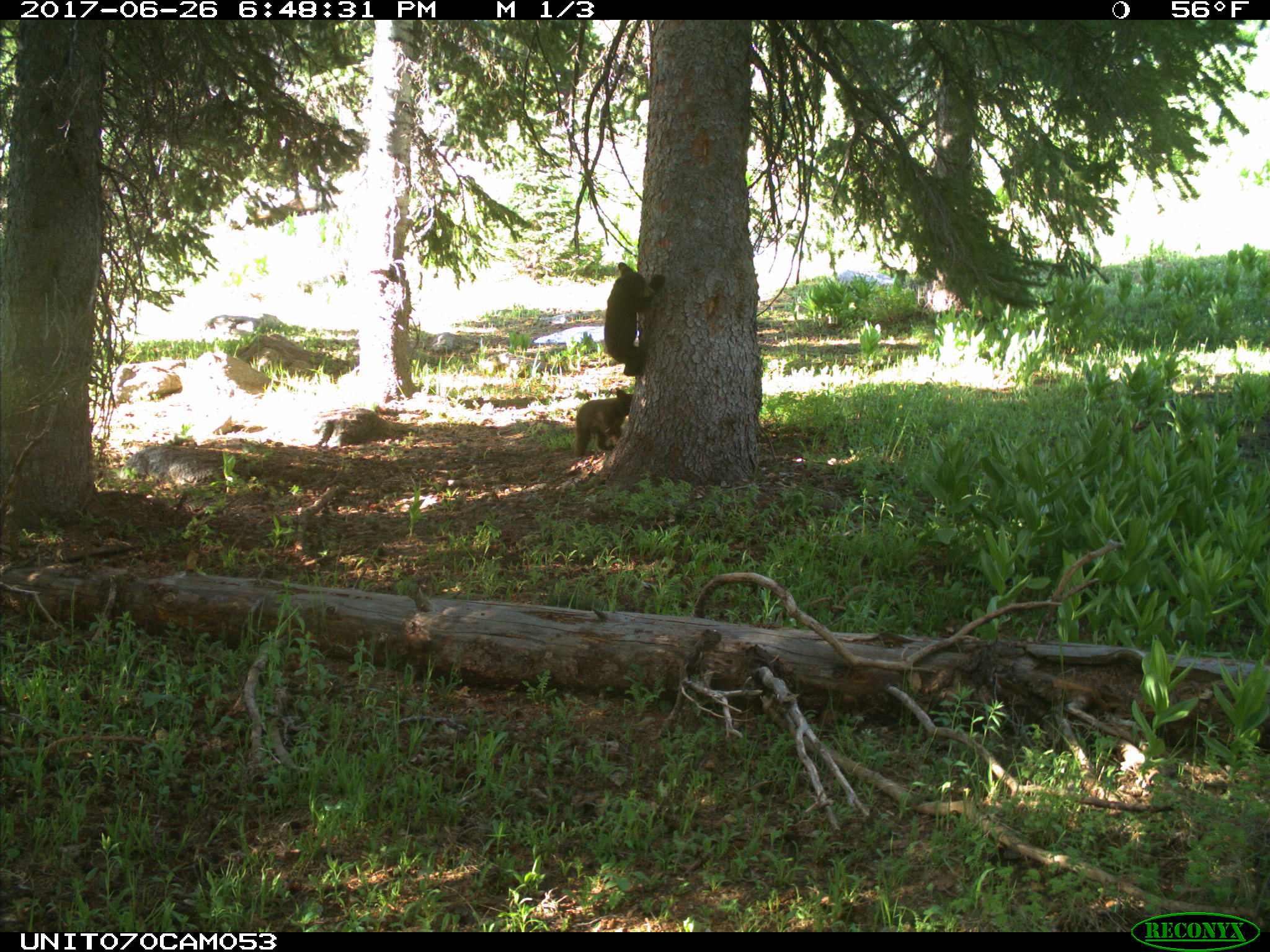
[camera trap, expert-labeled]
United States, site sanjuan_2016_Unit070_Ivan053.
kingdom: Animalia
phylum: Chordata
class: Mammalia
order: Carnivora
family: Ursidae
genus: Ursus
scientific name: Ursus americanus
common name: american black bear